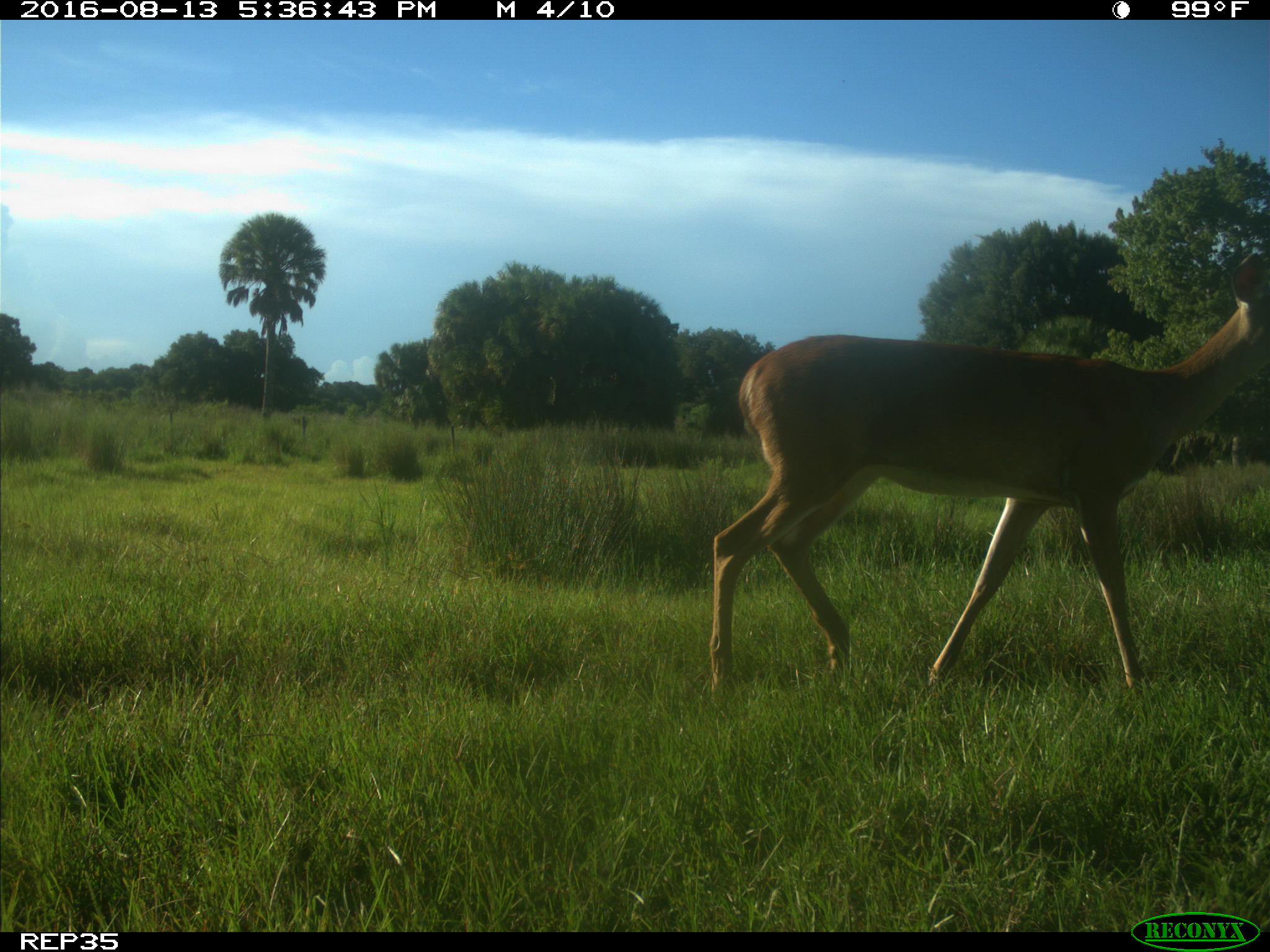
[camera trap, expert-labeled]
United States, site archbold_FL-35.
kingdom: Animalia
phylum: Chordata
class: Mammalia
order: Artiodactyla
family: Cervidae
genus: Odocoileus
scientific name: Odocoileus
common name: deer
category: unidentified deer